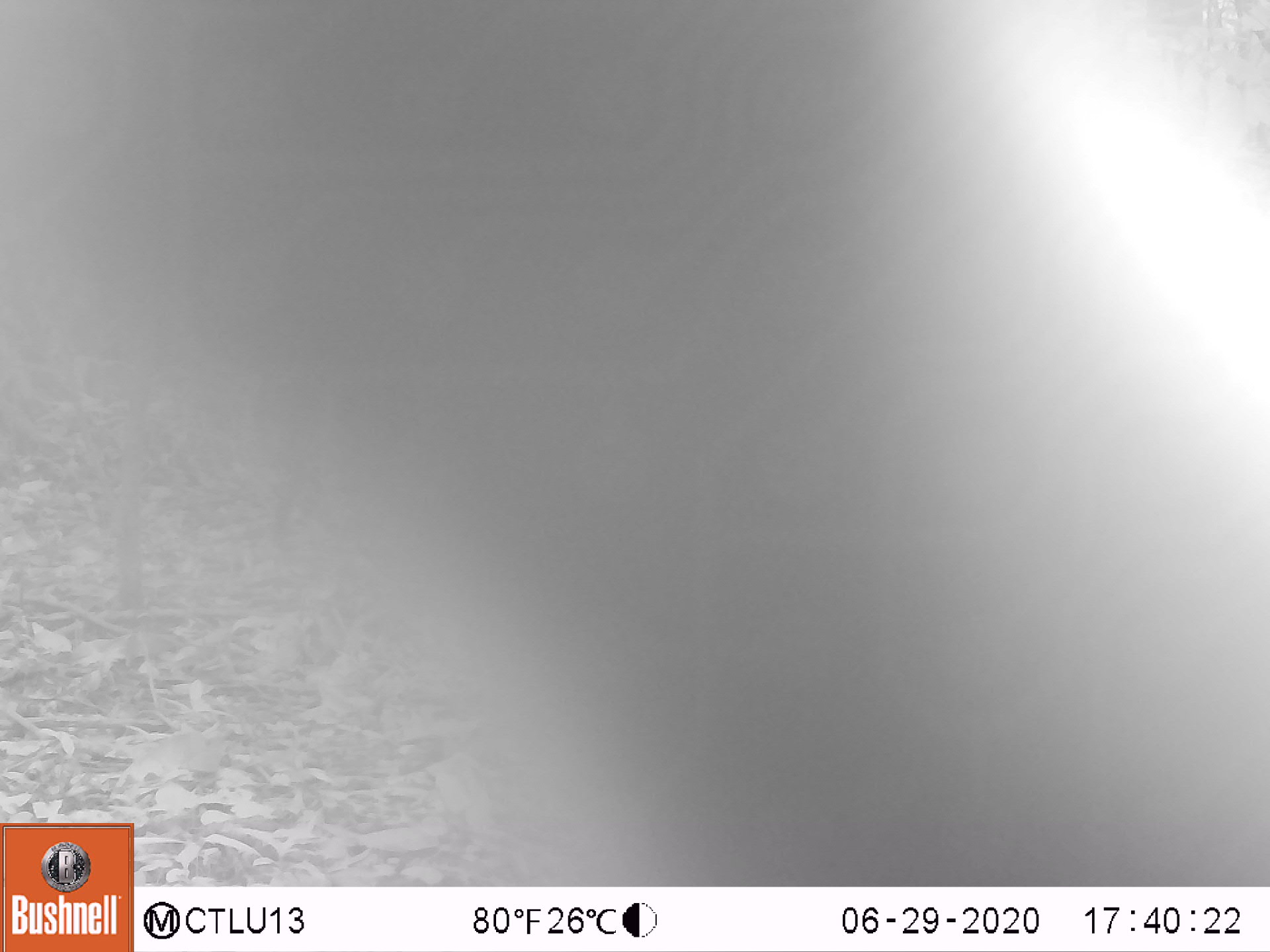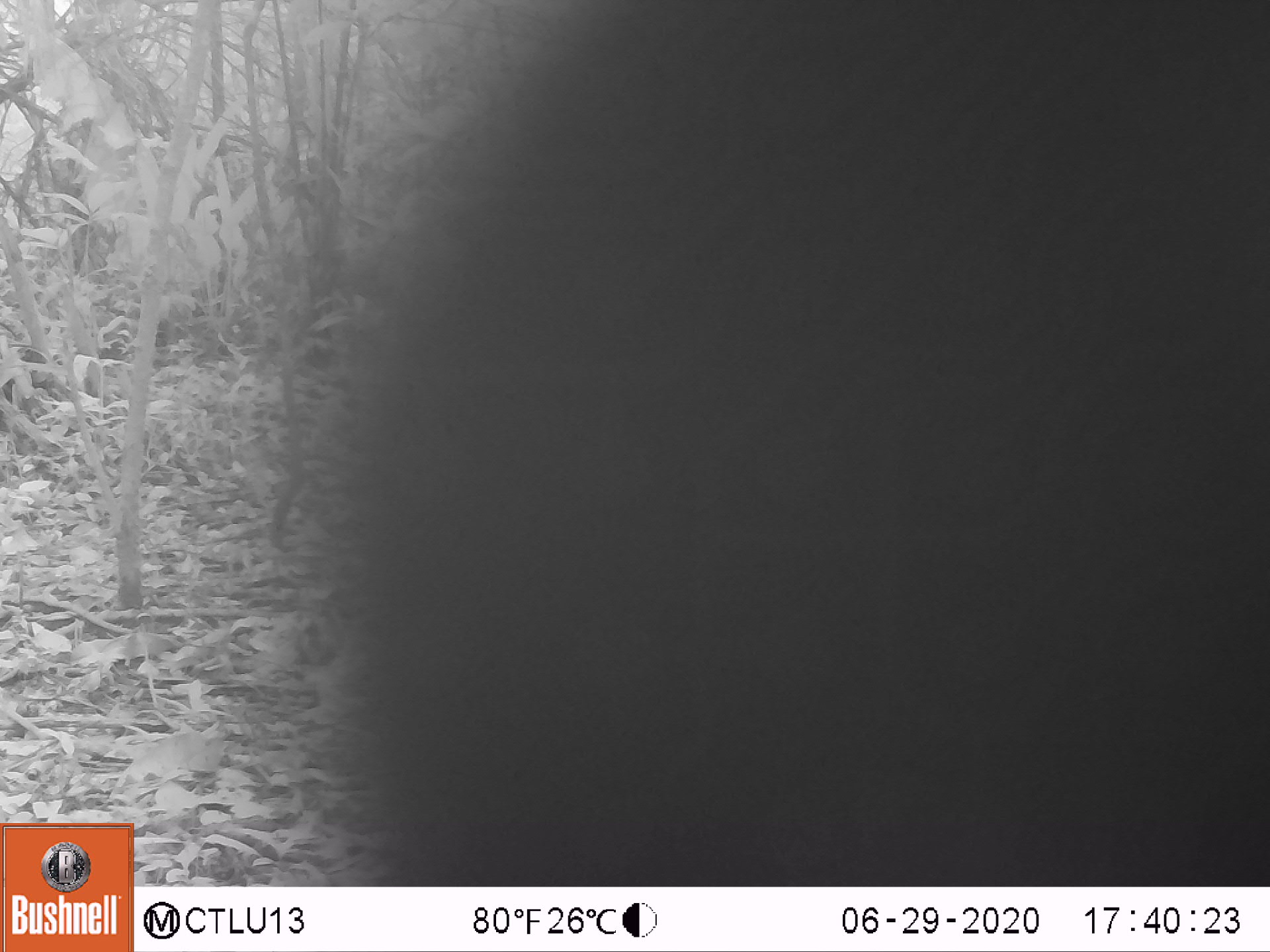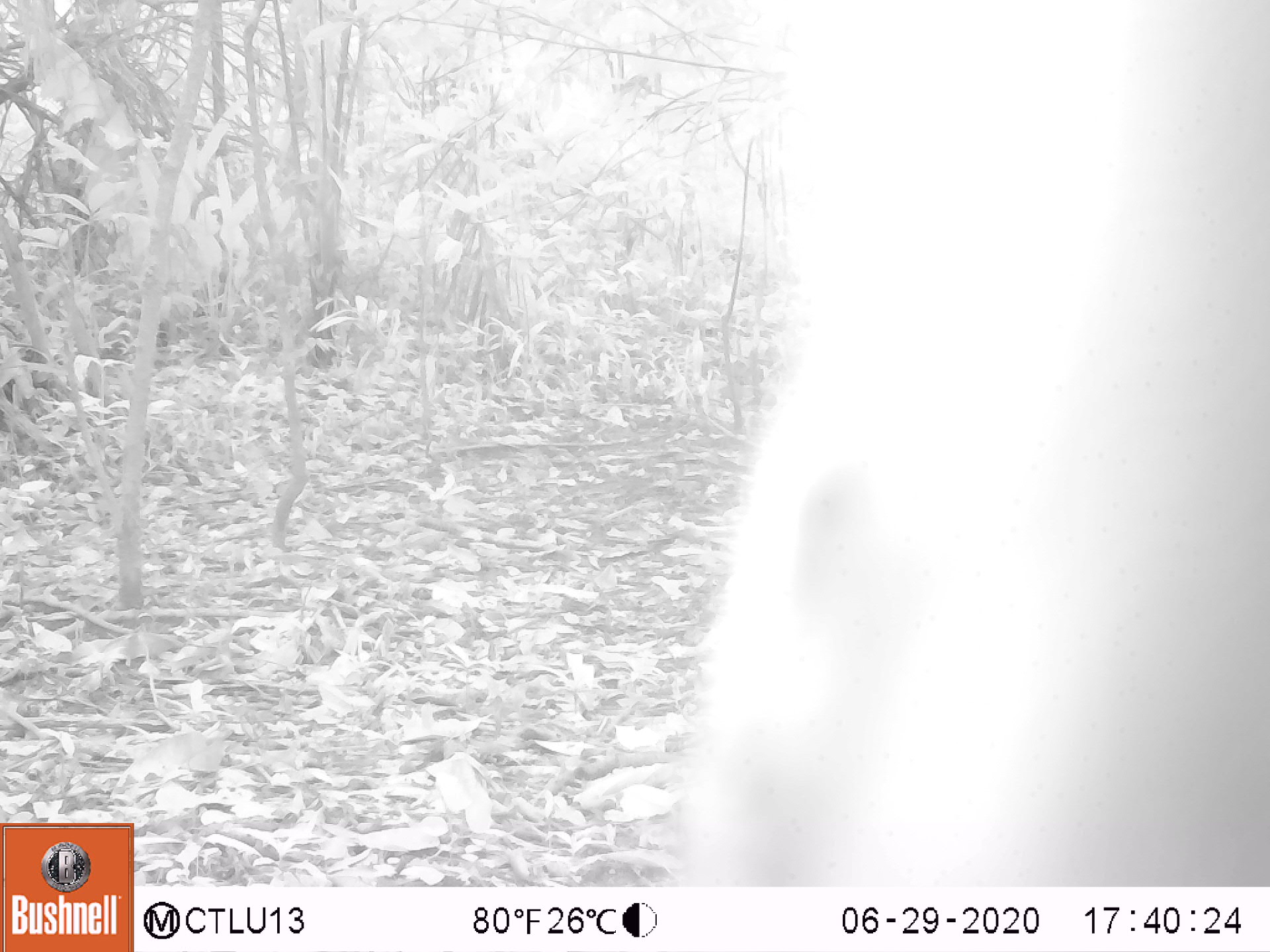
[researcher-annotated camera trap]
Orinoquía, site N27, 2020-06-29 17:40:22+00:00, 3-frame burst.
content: unidentified animal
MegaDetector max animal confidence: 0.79